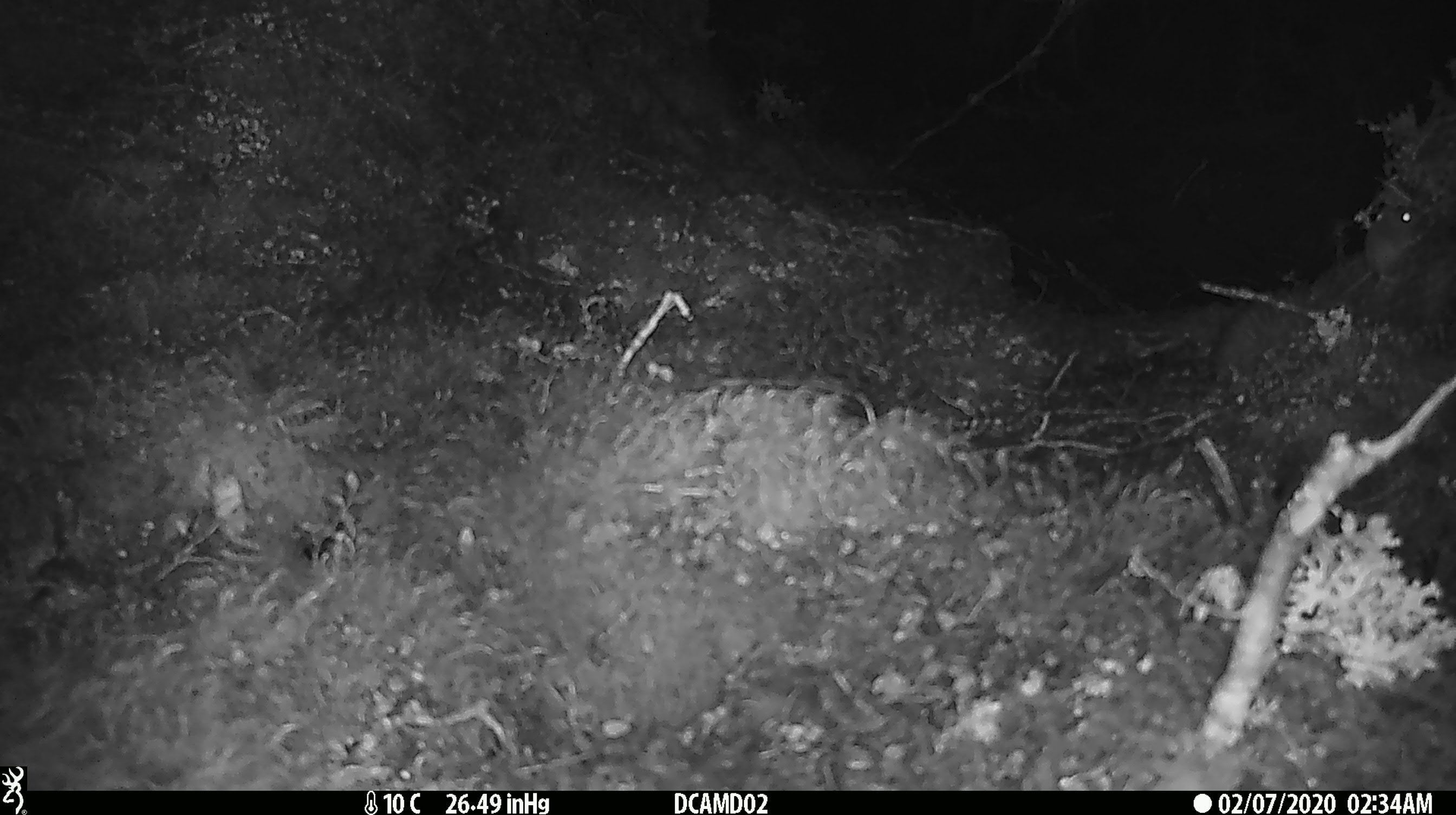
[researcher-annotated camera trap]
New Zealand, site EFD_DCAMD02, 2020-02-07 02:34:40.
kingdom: Animalia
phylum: Chordata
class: Mammalia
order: Rodentia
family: Muridae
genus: Mus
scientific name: Mus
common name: mouse